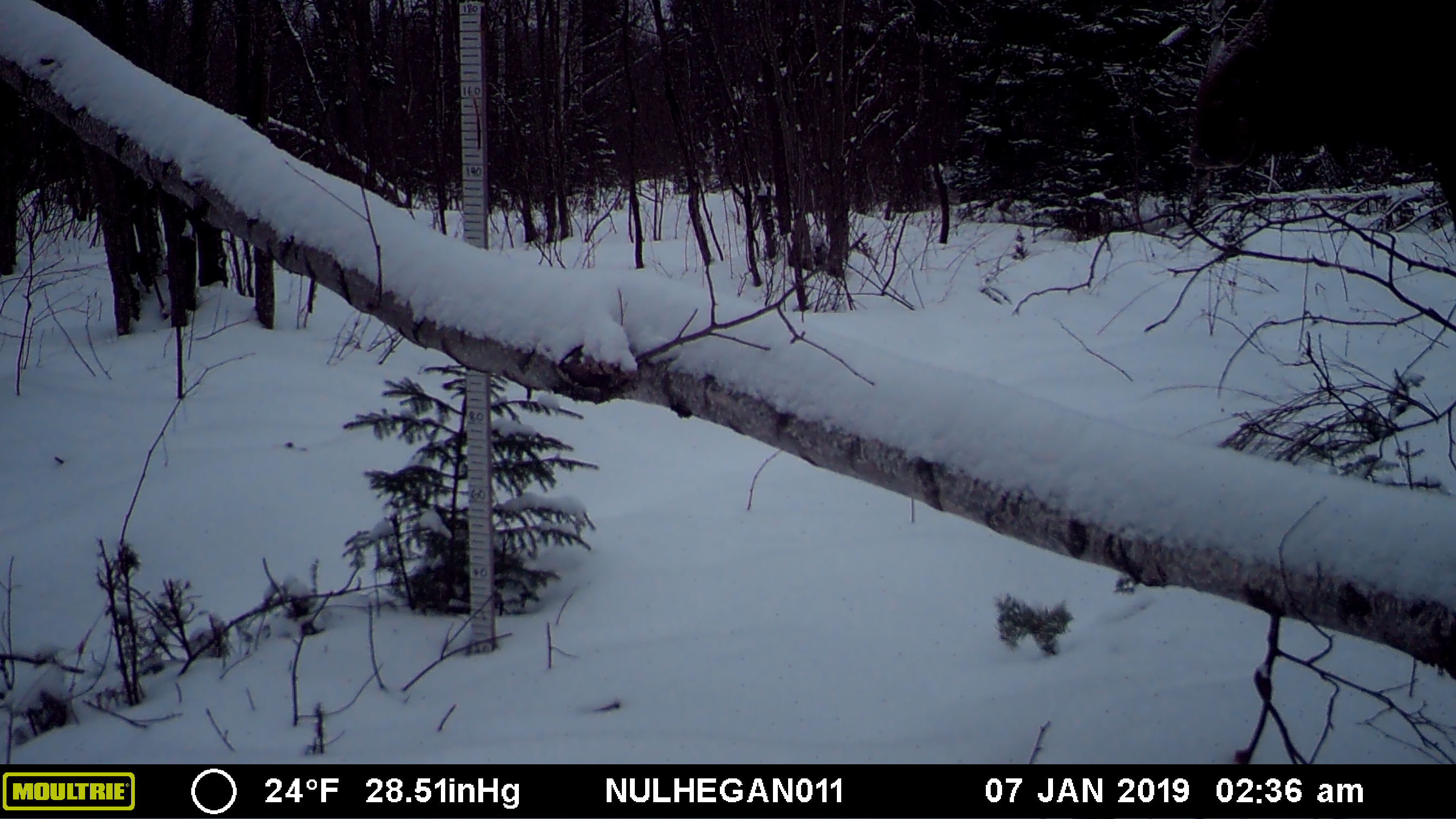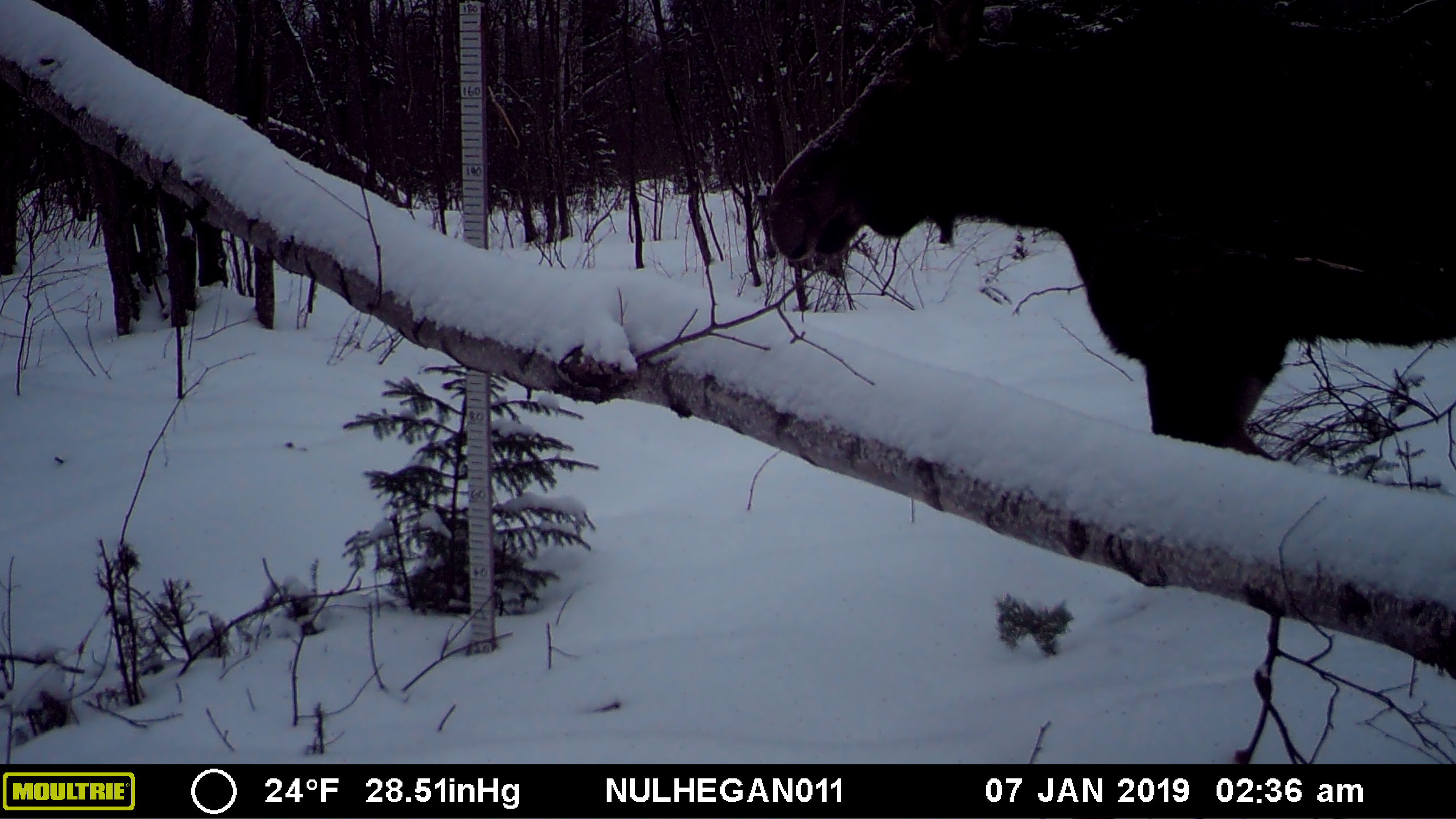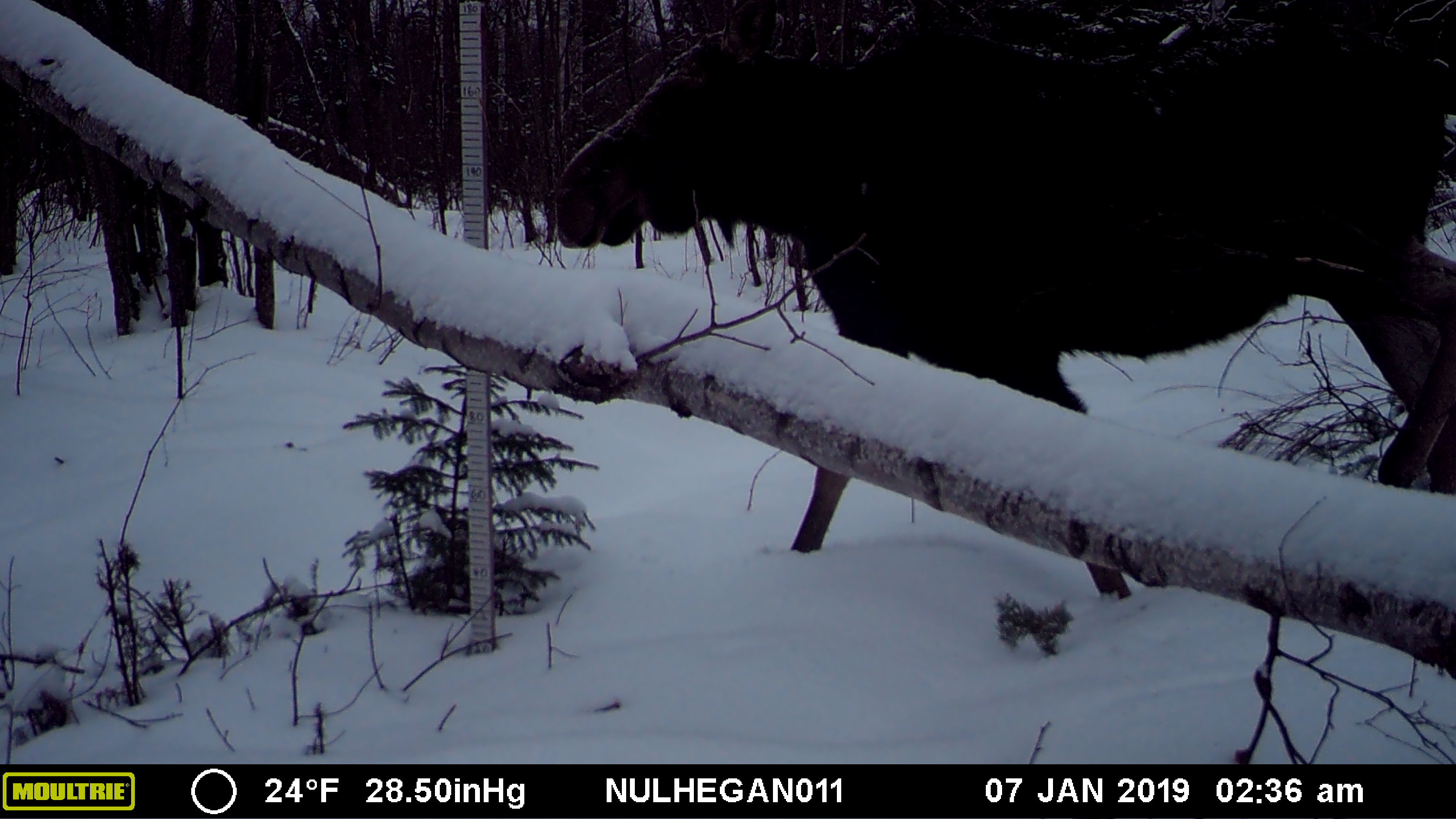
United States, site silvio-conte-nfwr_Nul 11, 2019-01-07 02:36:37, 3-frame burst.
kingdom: Animalia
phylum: Chordata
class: Mammalia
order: Artiodactyla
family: Cervidae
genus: Alces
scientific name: Alces alces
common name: moose